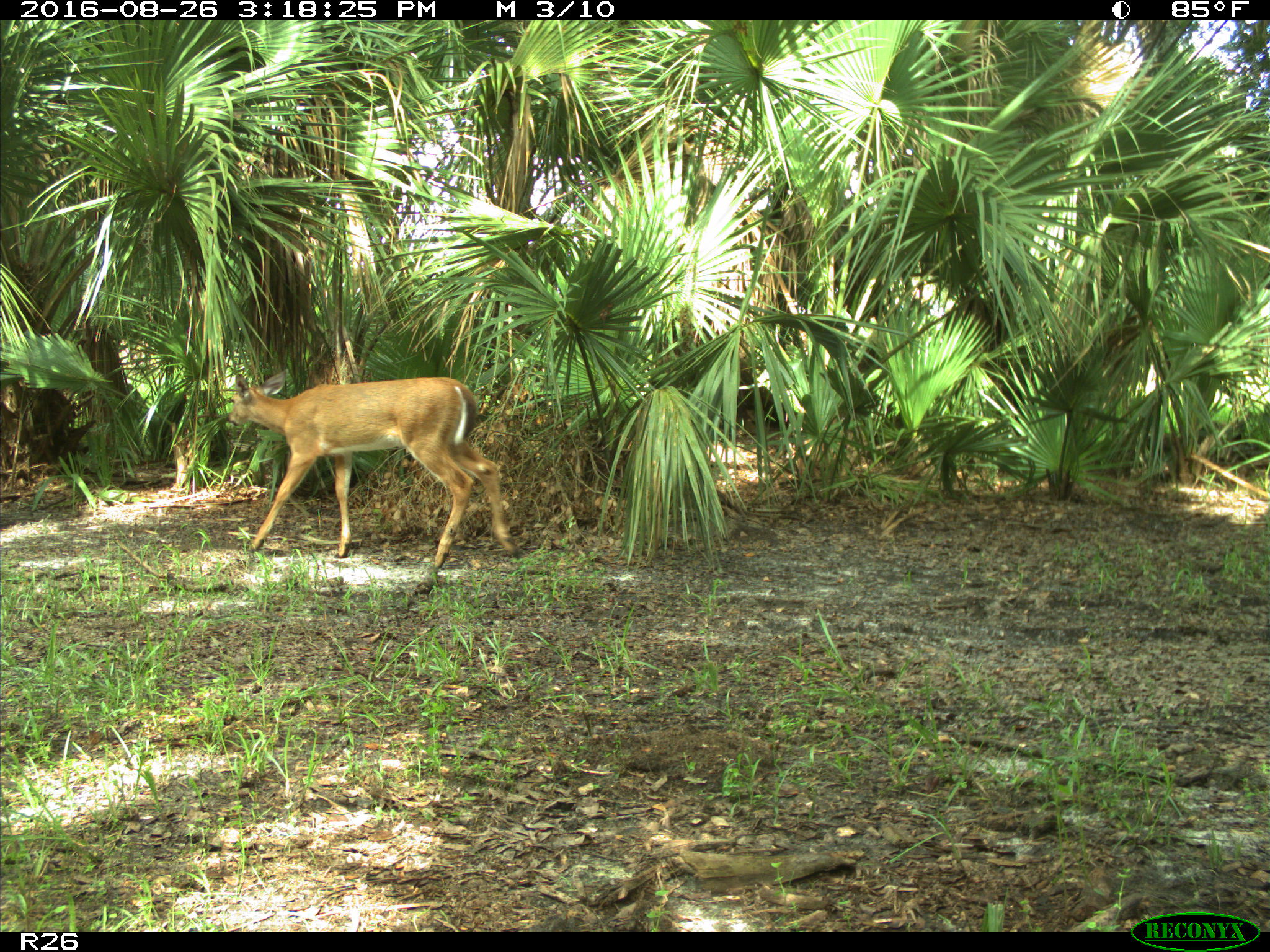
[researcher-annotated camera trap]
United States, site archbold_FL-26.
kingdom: Animalia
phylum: Chordata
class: Mammalia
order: Artiodactyla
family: Cervidae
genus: Odocoileus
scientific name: Odocoileus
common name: deer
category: unidentified deer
Unidentified deer (deer) (Odocoileus).